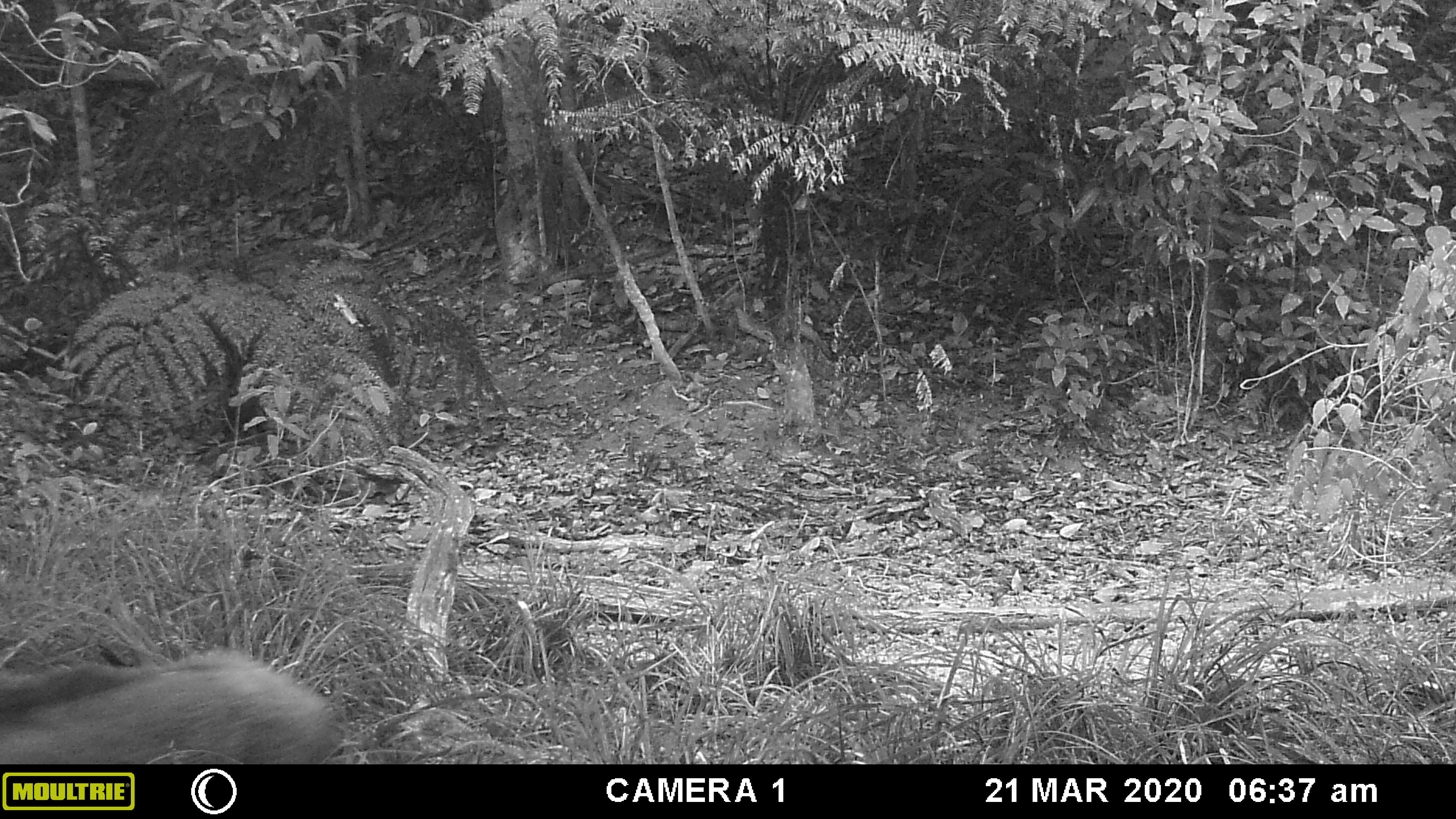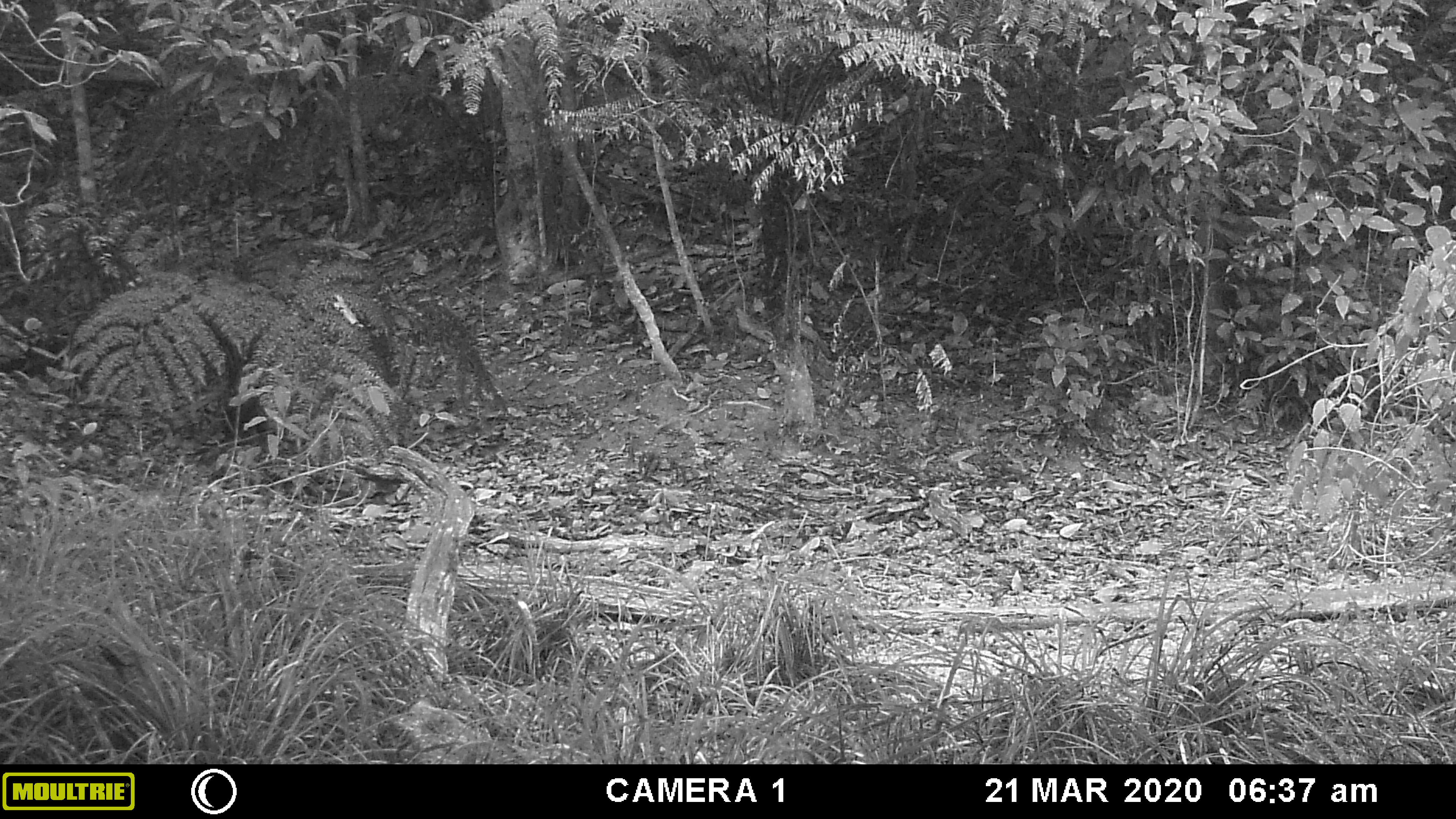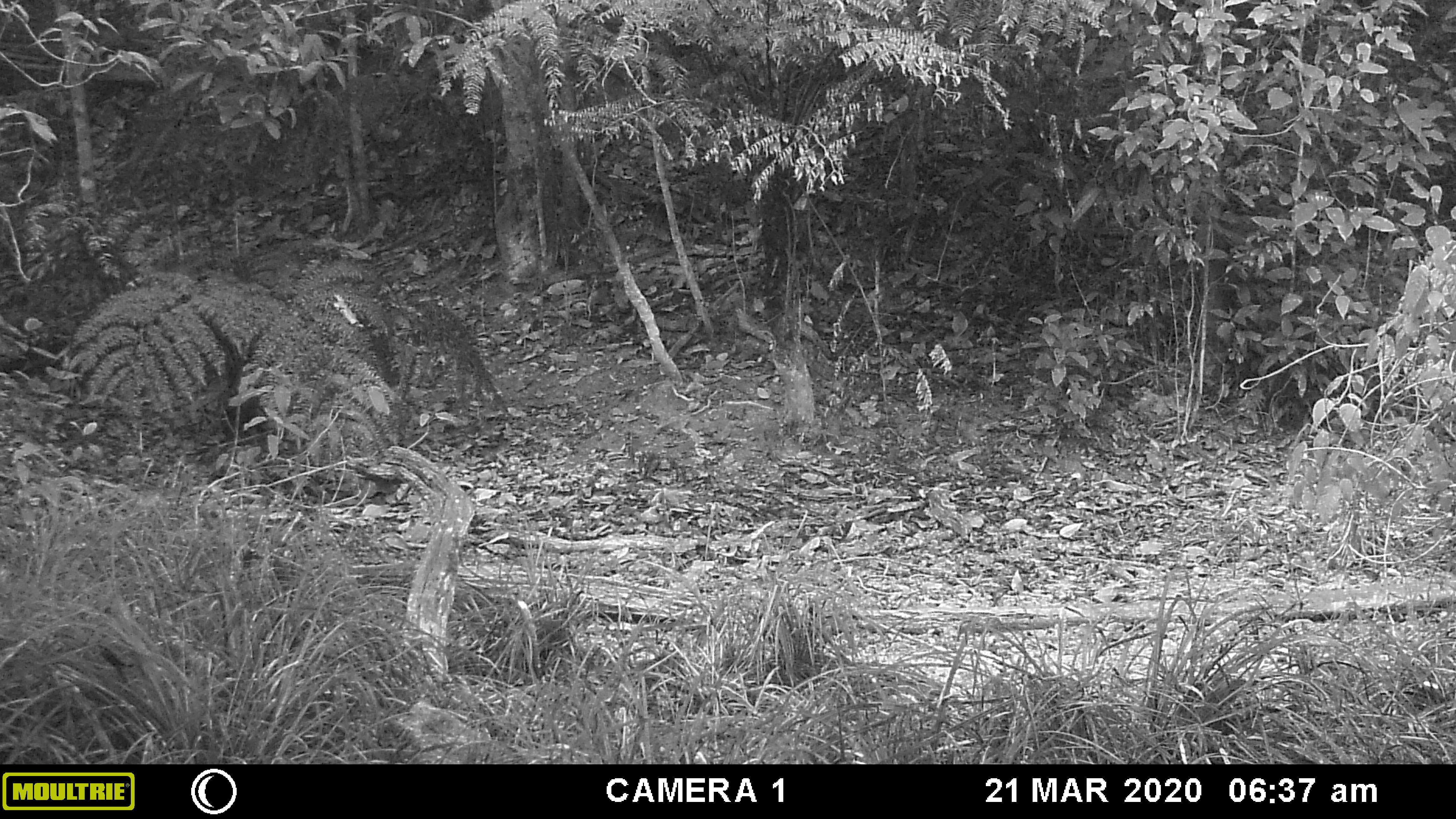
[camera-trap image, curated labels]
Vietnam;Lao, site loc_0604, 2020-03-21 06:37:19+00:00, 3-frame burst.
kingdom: Animalia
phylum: Chordata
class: Mammalia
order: Artiodactyla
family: Suidae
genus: Sus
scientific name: Sus scrofa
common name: eurasian wild pig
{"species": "eurasian wild pig (Sus scrofa)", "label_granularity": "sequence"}